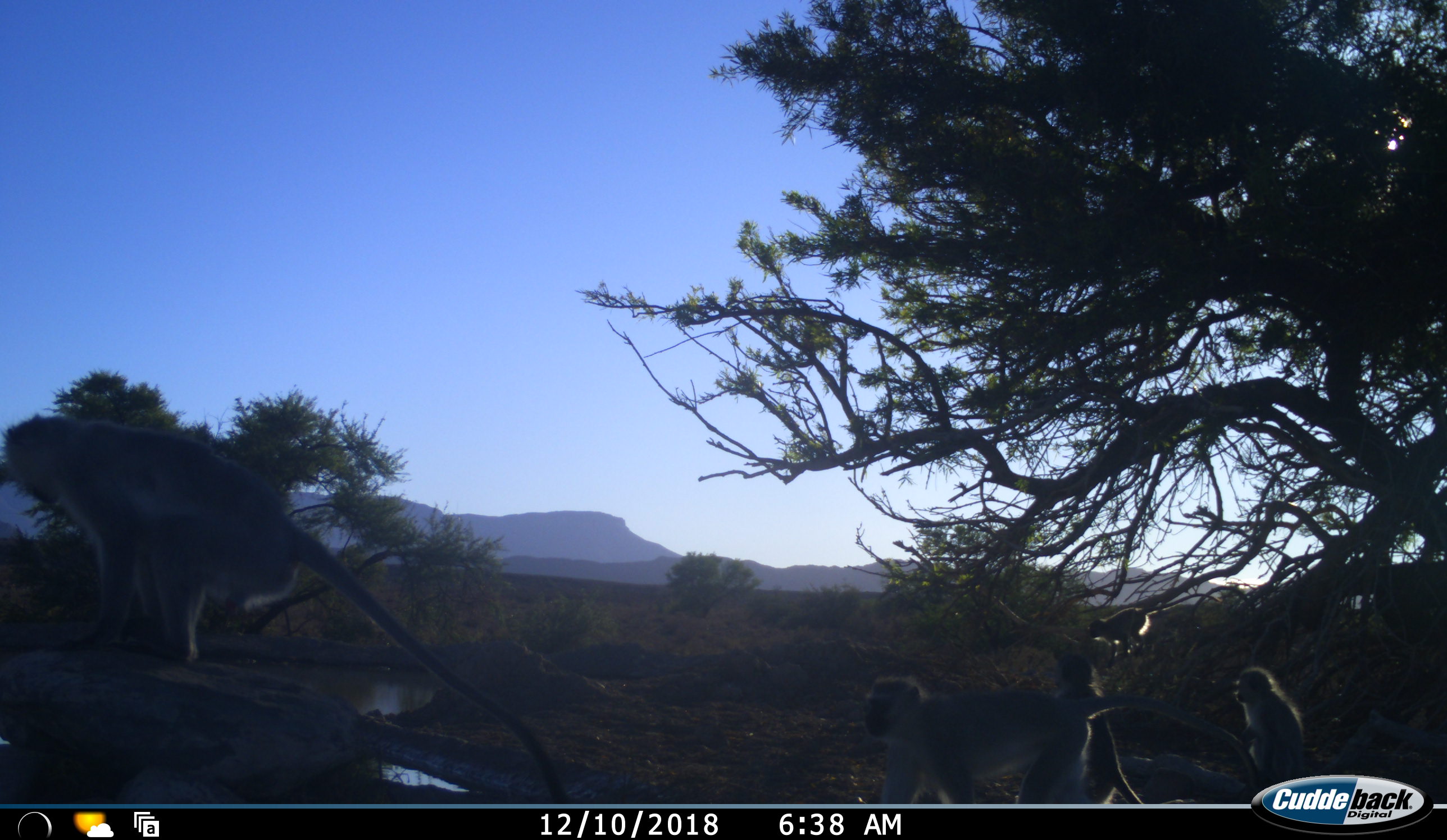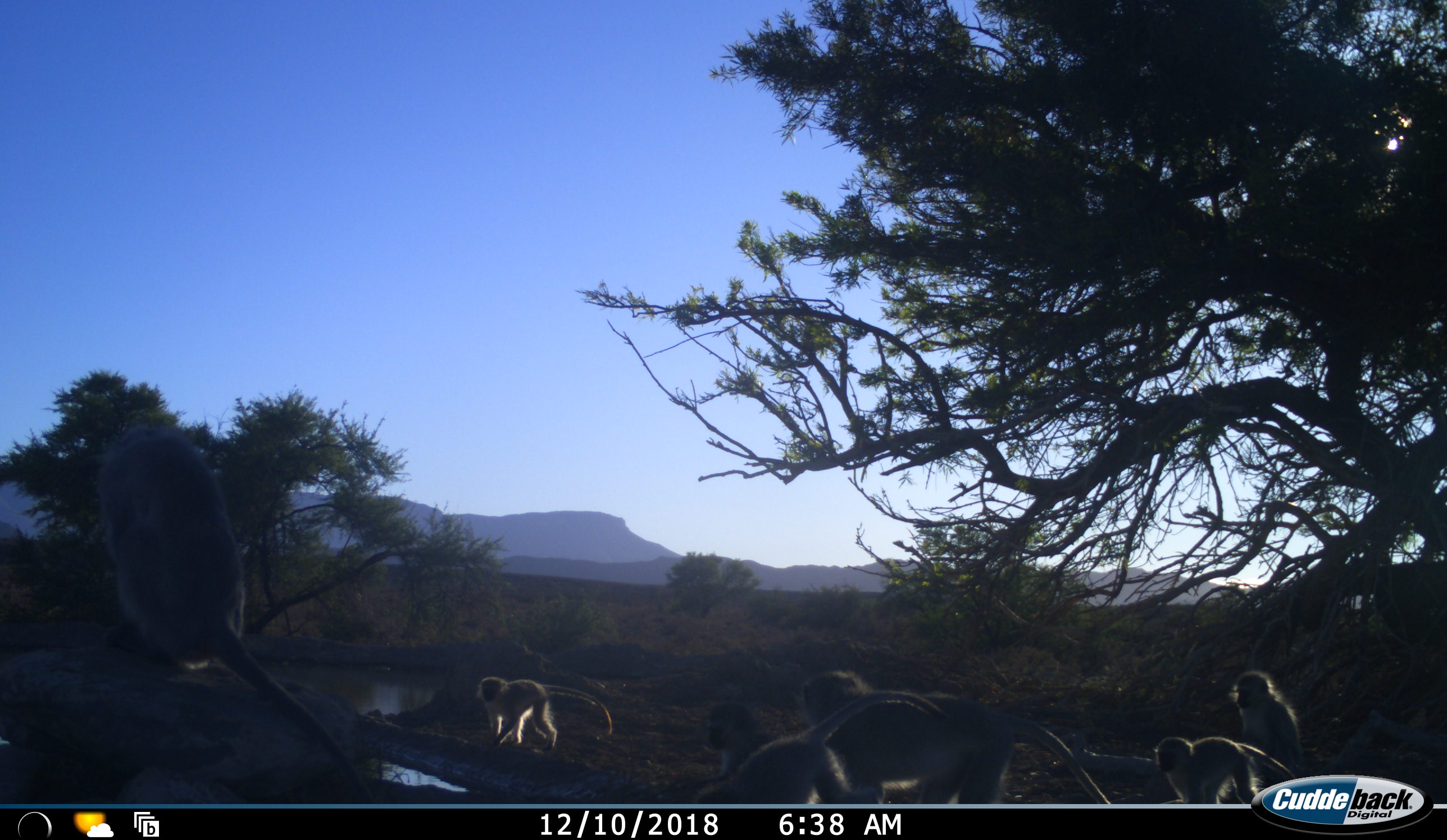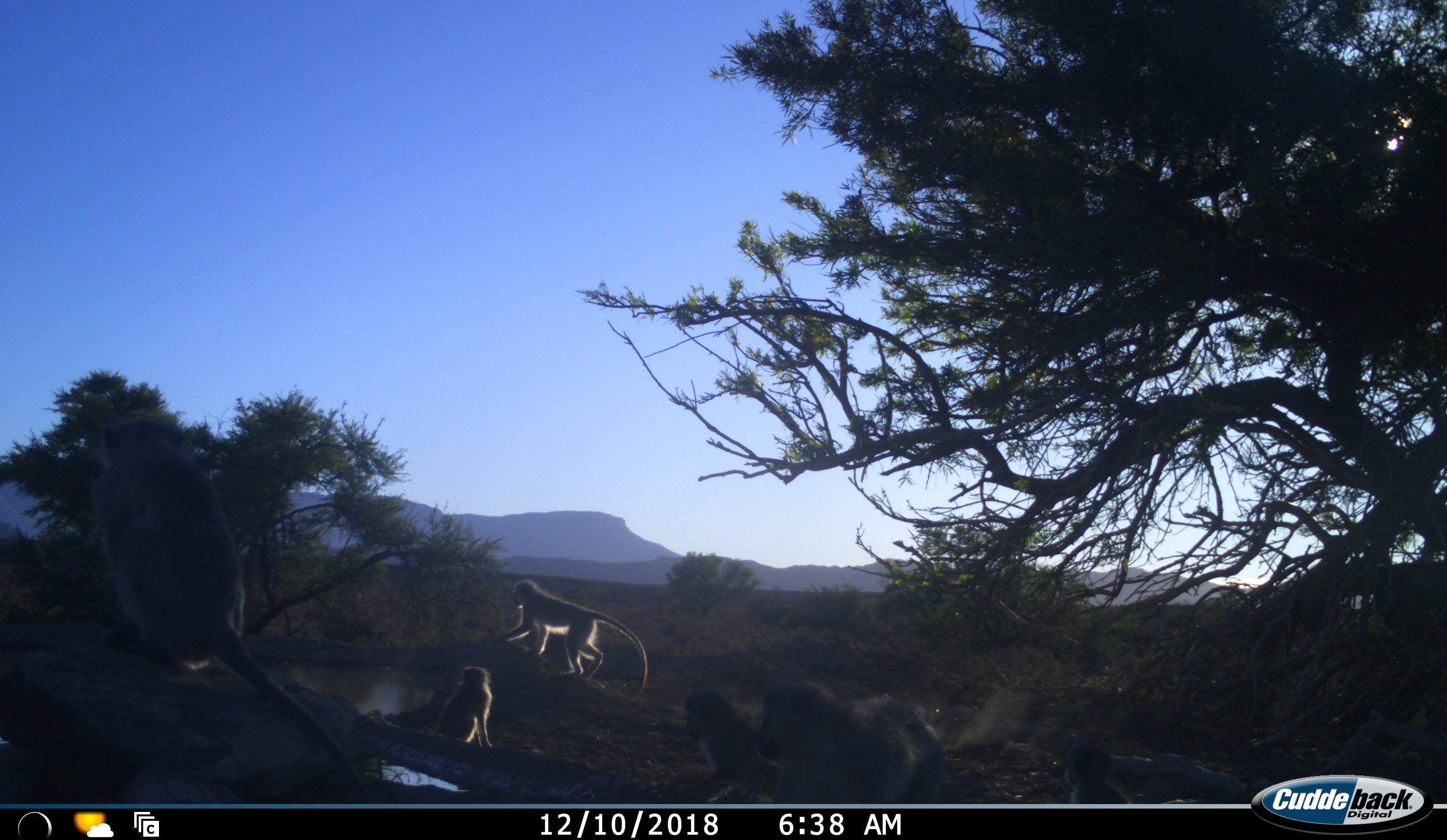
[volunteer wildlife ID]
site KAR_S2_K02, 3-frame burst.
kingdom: Animalia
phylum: Chordata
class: Mammalia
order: Primates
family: Cercopithecidae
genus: Chlorocebus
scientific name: Chlorocebus pygerythrus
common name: vervet monkey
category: monkeyvervet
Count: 7.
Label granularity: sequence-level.